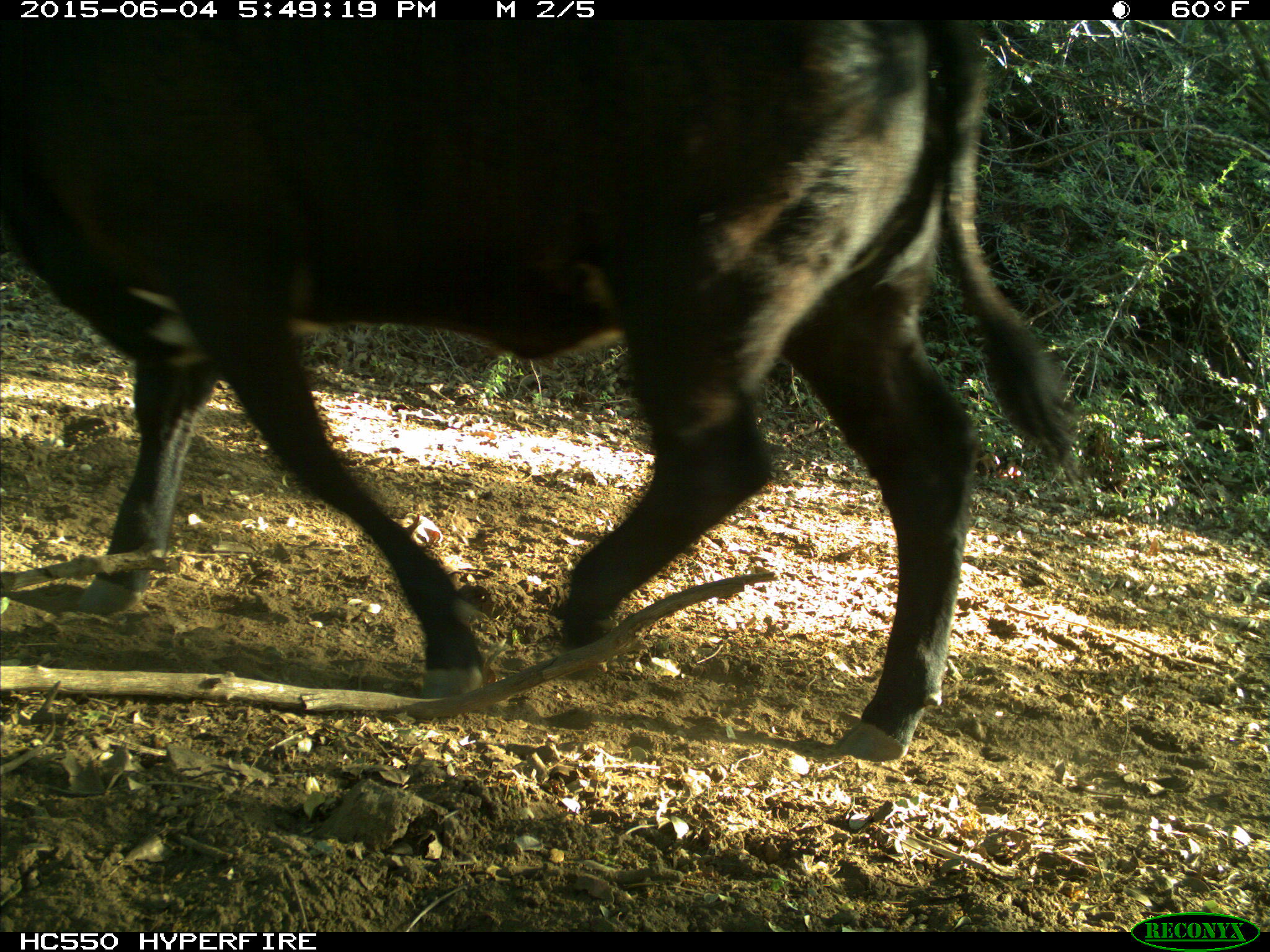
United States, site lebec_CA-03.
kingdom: Animalia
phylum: Chordata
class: Mammalia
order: Artiodactyla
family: Bovidae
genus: Bos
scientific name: Bos taurus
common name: domestic cow